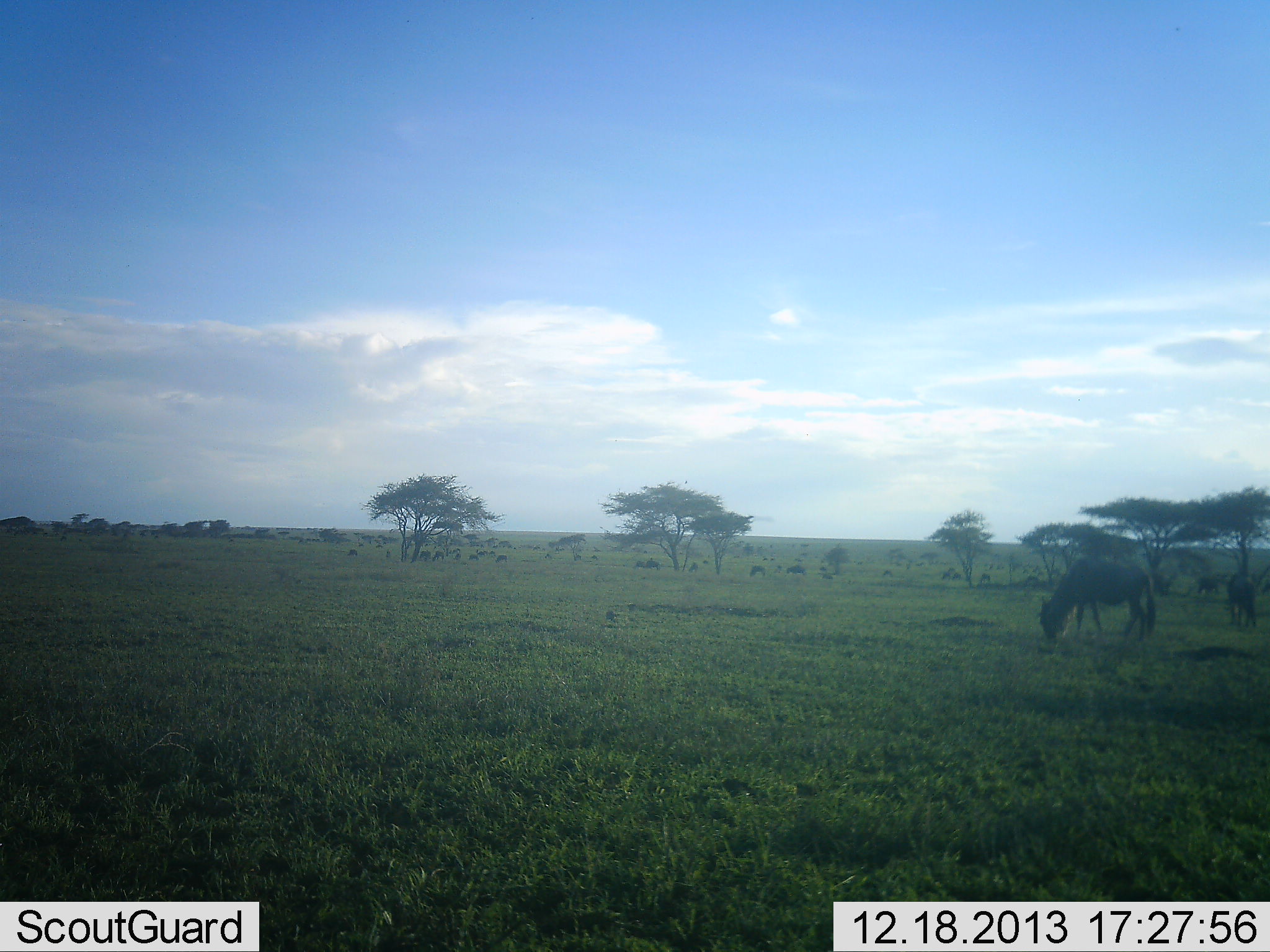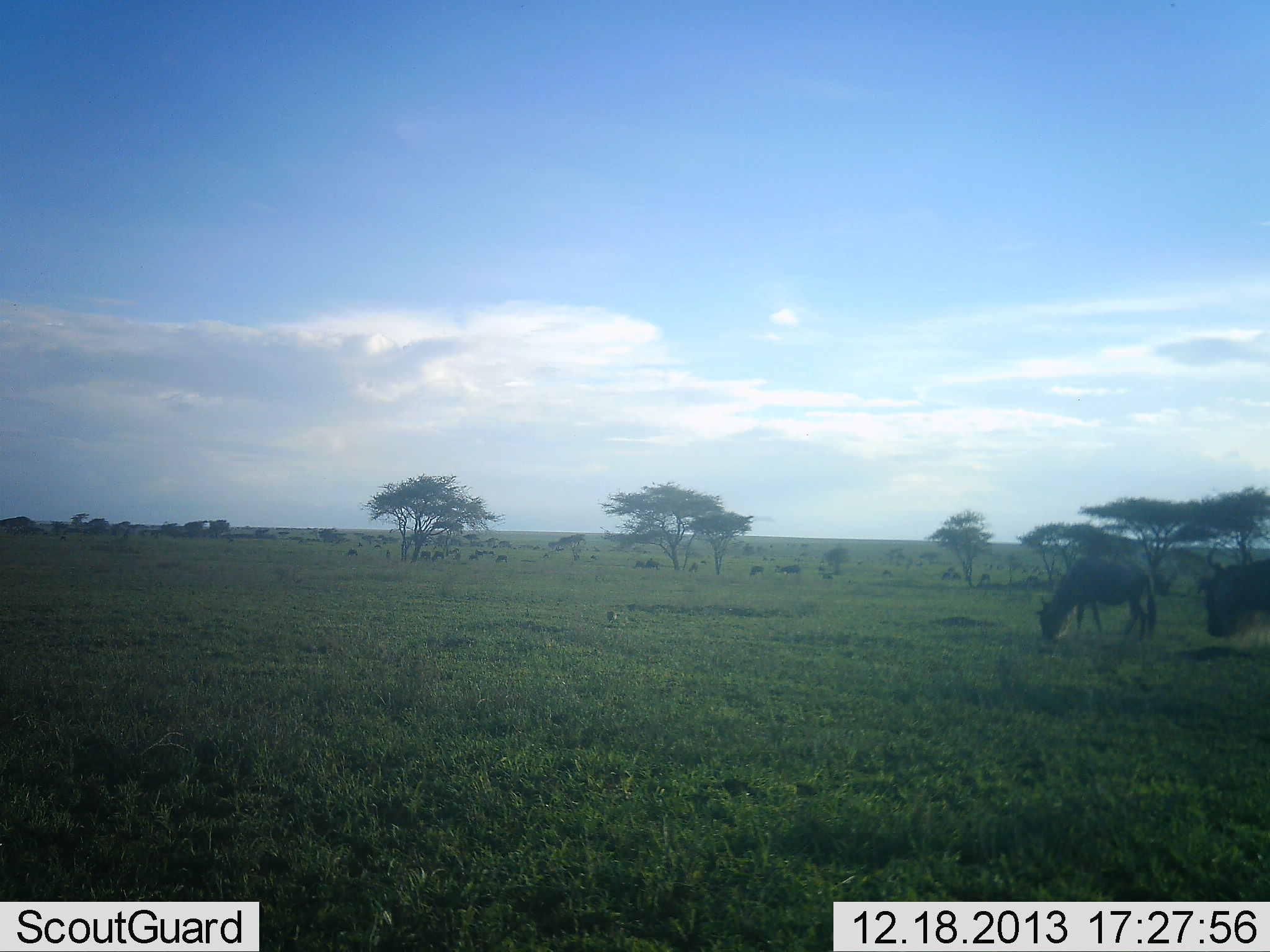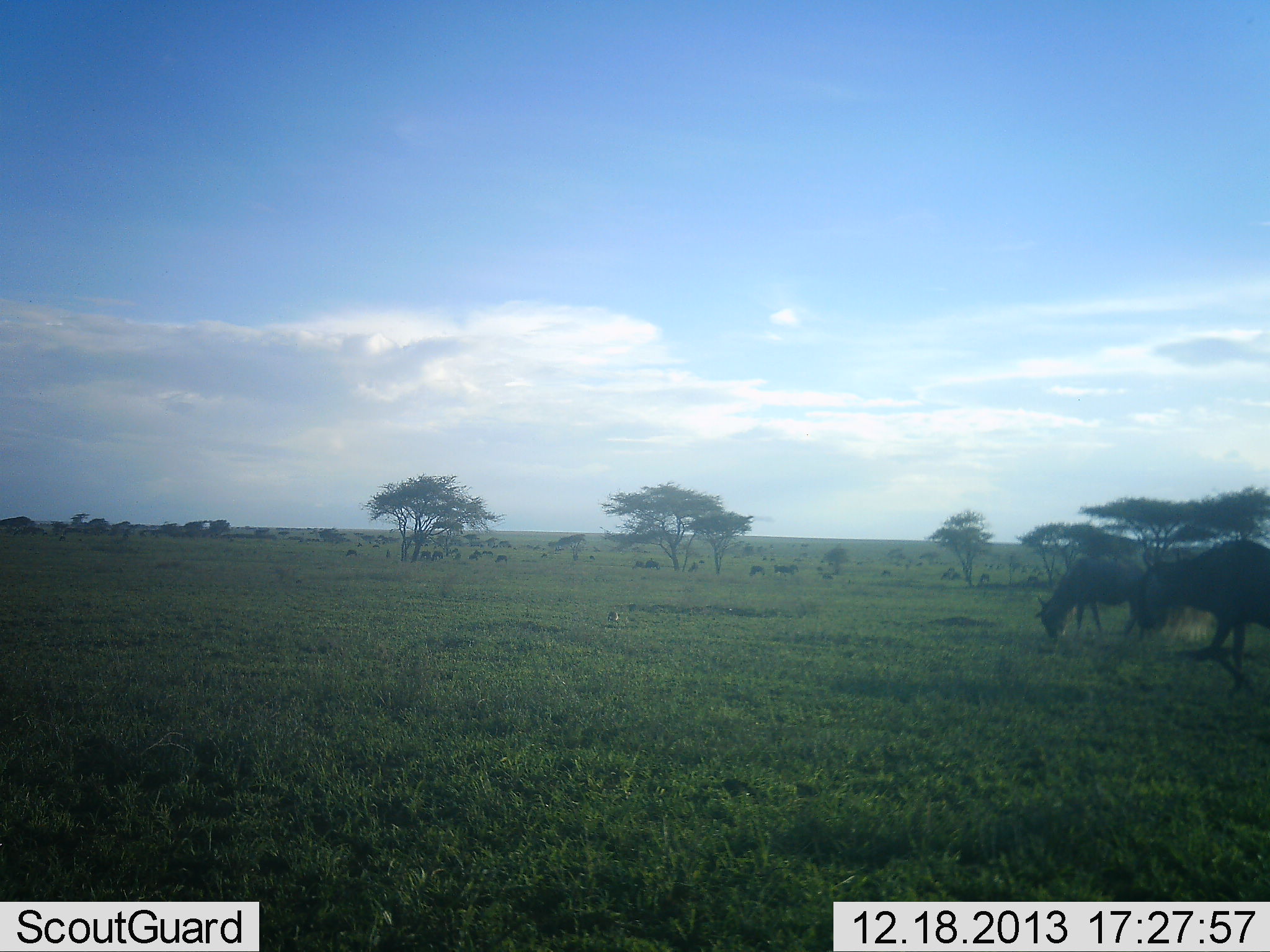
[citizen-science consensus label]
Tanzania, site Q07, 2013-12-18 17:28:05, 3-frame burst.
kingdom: Animalia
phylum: Chordata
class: Mammalia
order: Artiodactyla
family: Bovidae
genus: Connochaetes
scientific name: Connochaetes taurinus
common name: blue wildebeest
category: wildebeest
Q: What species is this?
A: Wildebeest (blue wildebeest) (Connochaetes taurinus).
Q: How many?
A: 11-50.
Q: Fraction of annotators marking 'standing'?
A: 50%.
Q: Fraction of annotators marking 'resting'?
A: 10%.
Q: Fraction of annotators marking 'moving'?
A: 60%.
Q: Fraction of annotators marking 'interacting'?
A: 0%.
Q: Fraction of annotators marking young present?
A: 0%.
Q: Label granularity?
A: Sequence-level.